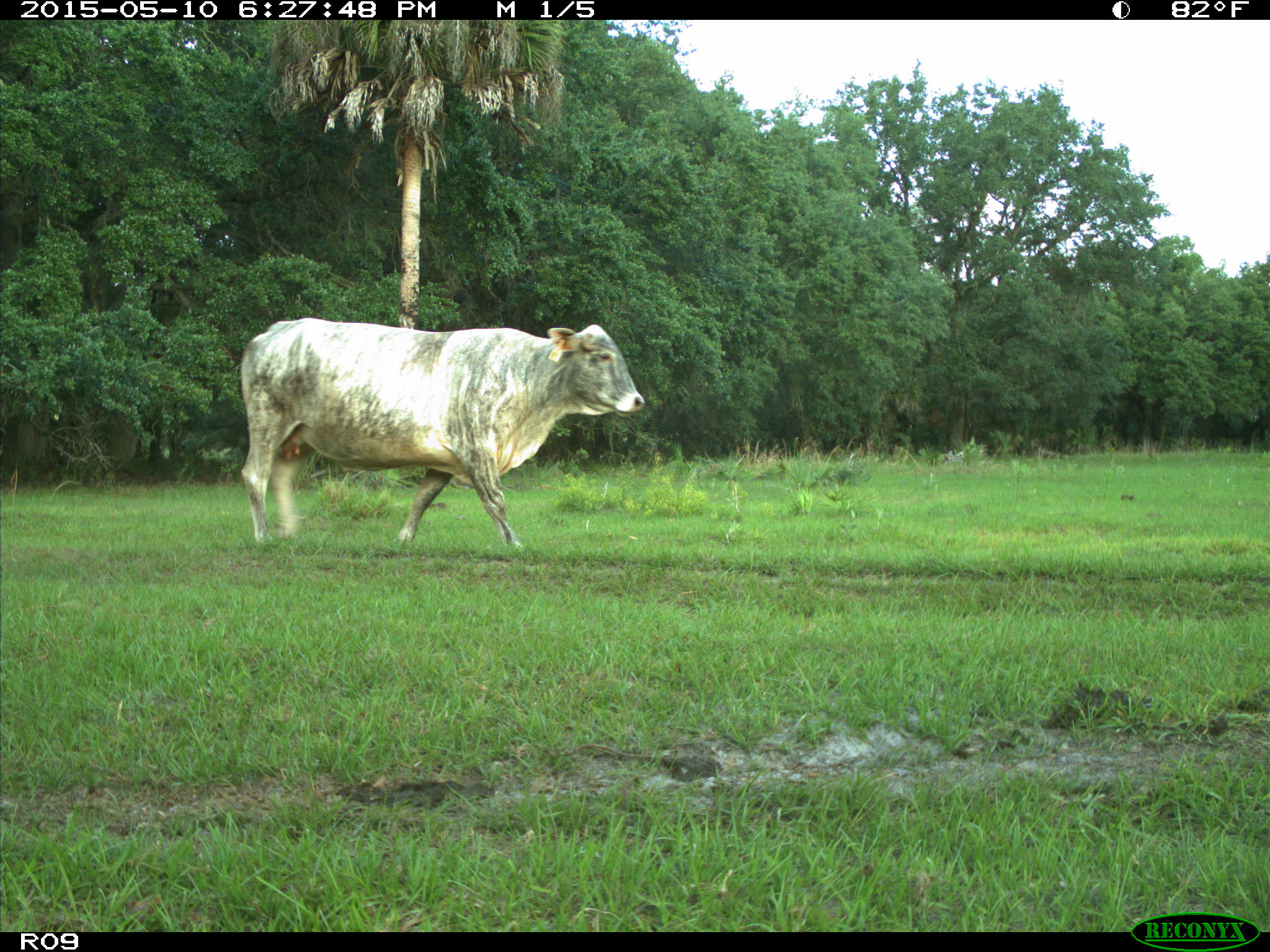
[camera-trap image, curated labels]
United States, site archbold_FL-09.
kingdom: Animalia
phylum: Chordata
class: Mammalia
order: Artiodactyla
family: Bovidae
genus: Bos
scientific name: Bos taurus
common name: domestic cow